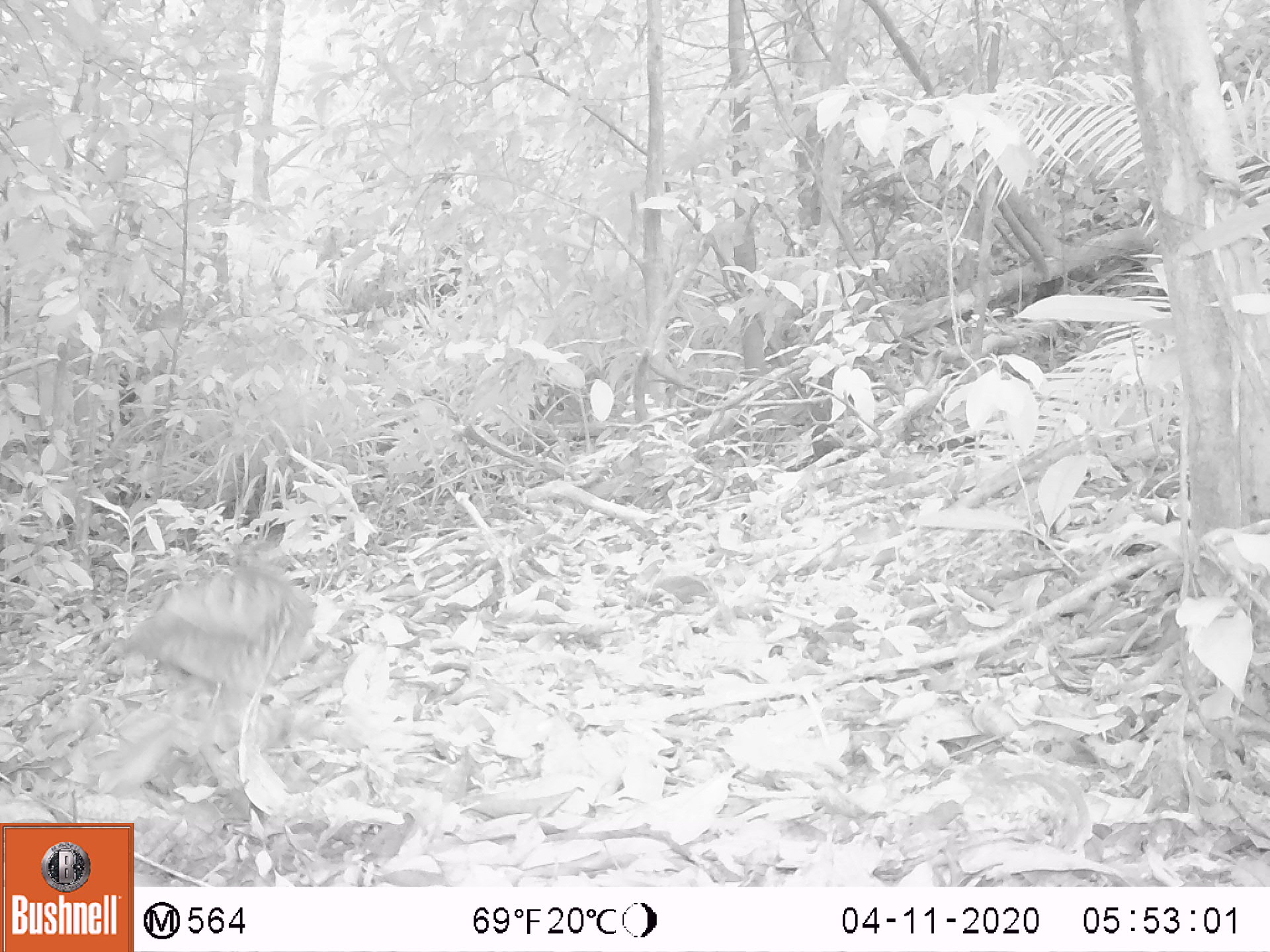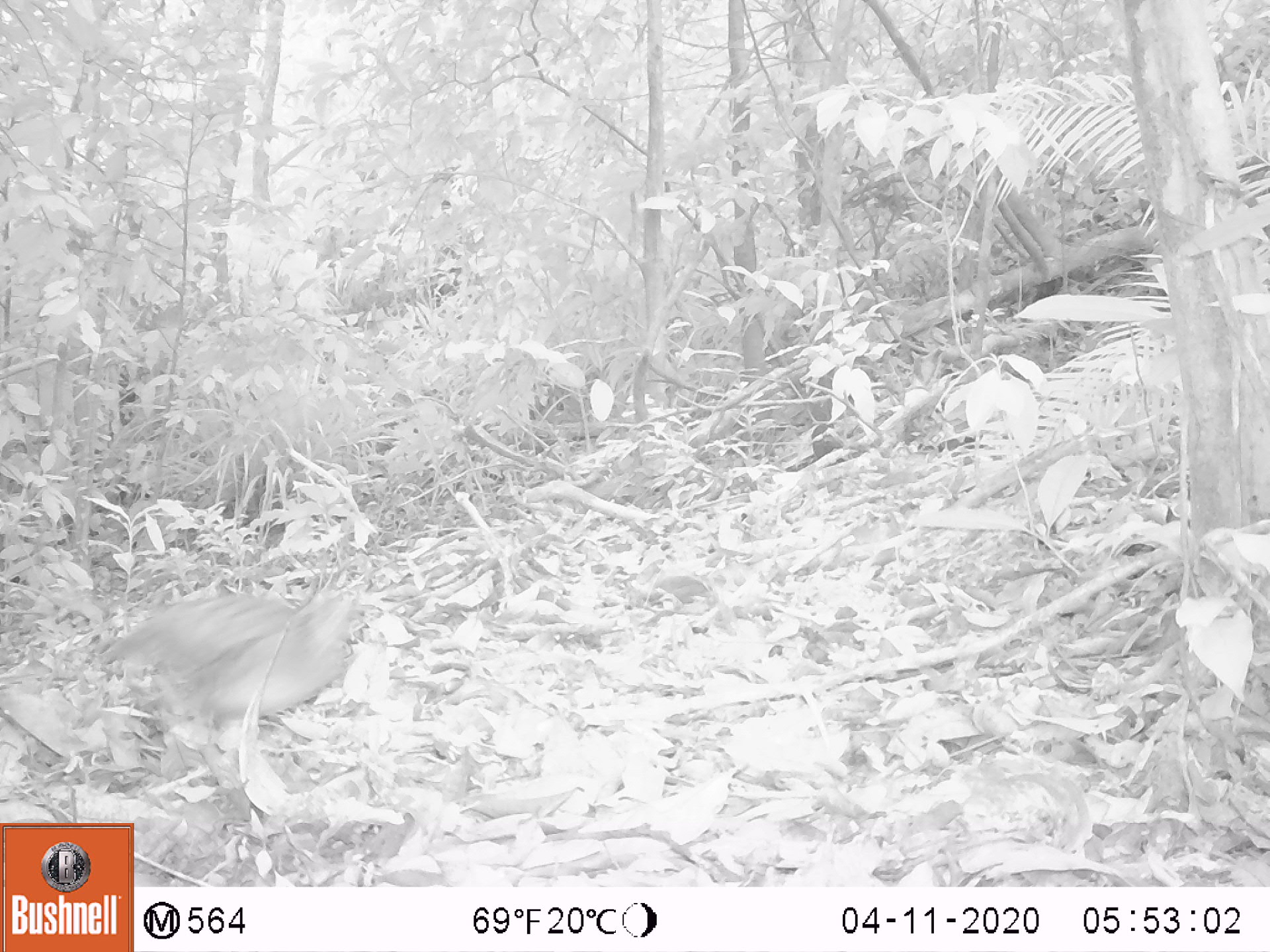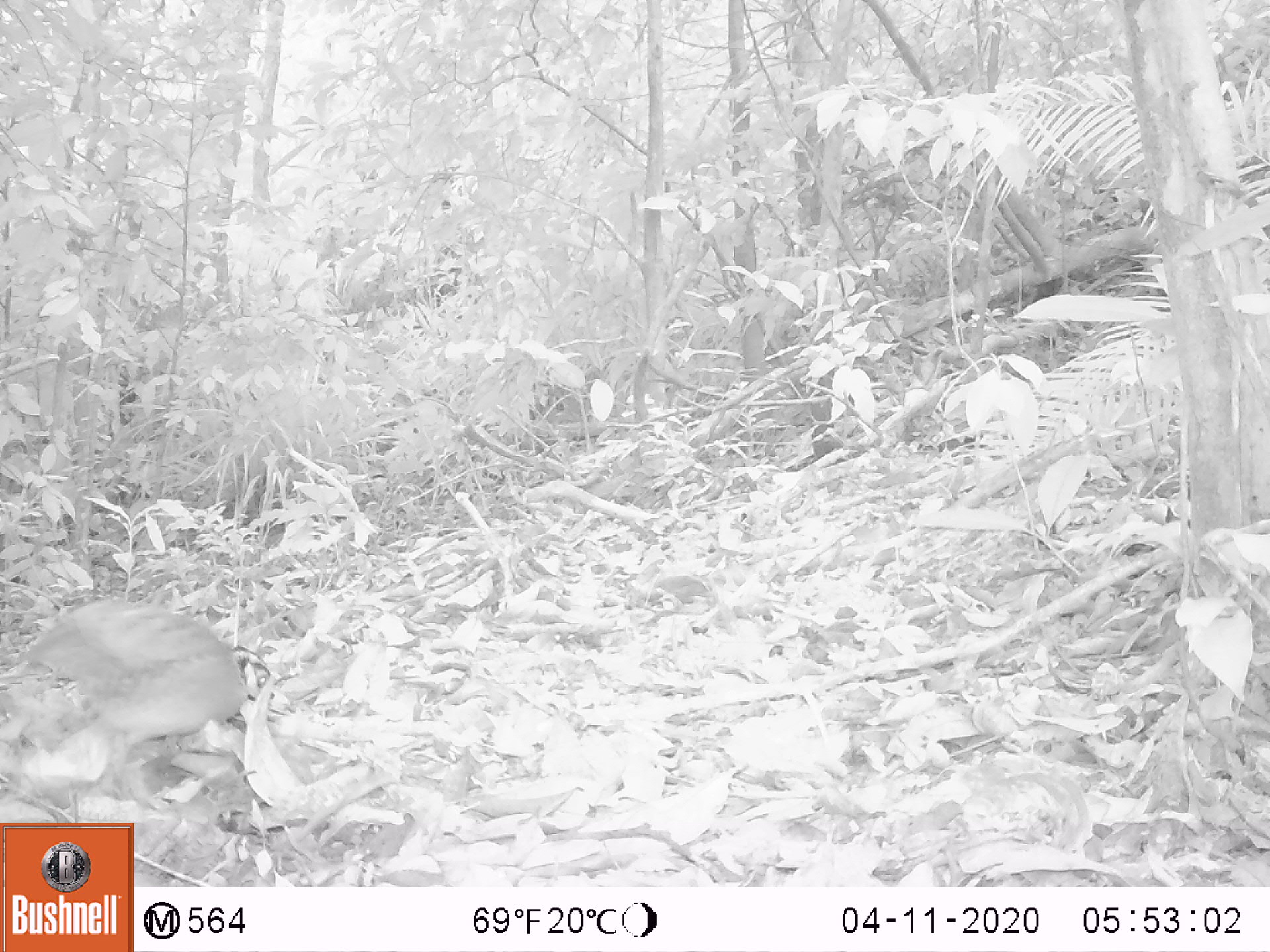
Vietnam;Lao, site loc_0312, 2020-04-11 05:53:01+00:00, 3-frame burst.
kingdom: Animalia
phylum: Chordata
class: Aves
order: Galliformes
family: Phasianidae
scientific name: Phasianidae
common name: partridge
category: unidentified partridge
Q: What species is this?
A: Unidentified partridge (partridge) (Phasianidae).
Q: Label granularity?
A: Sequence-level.